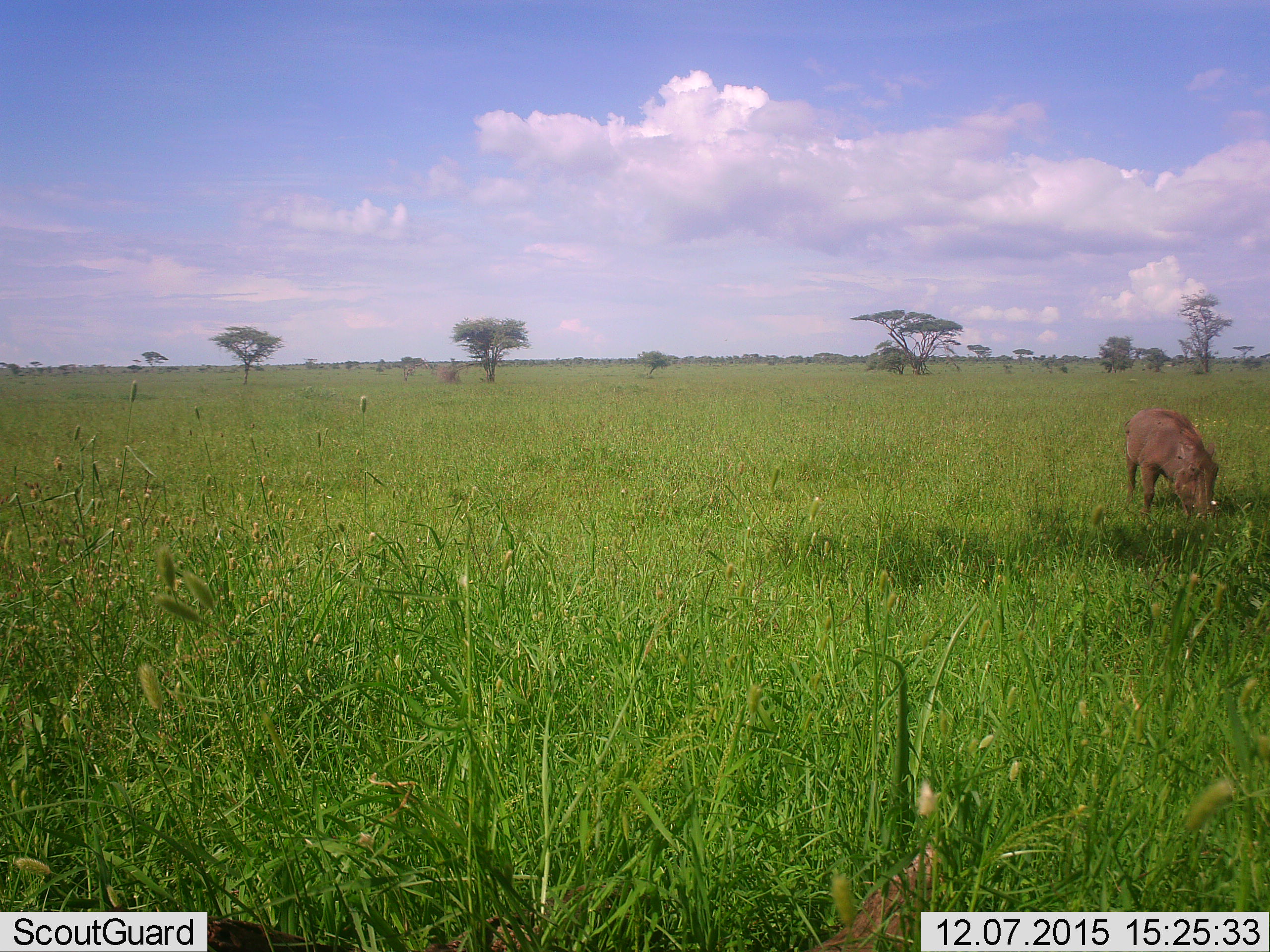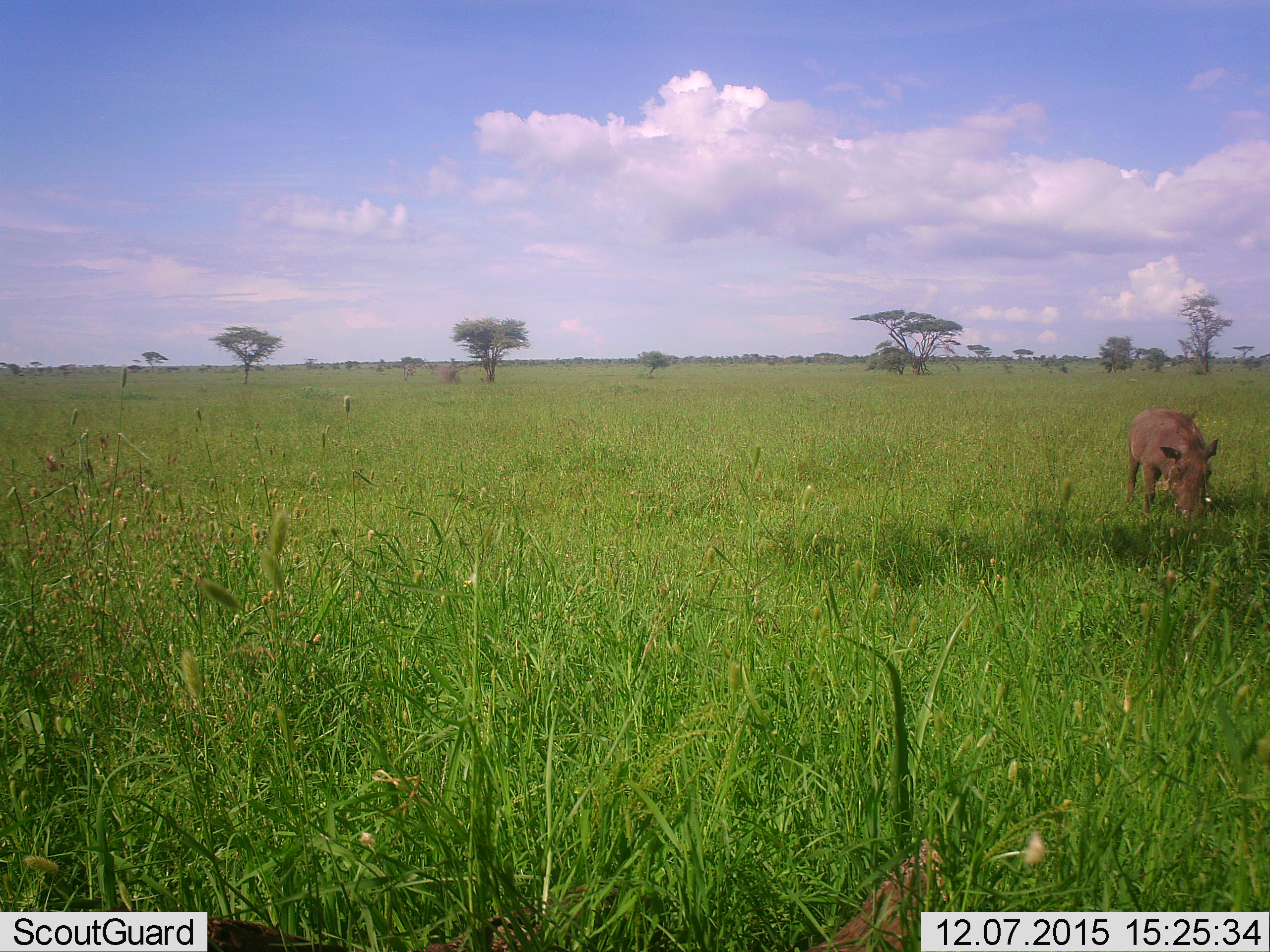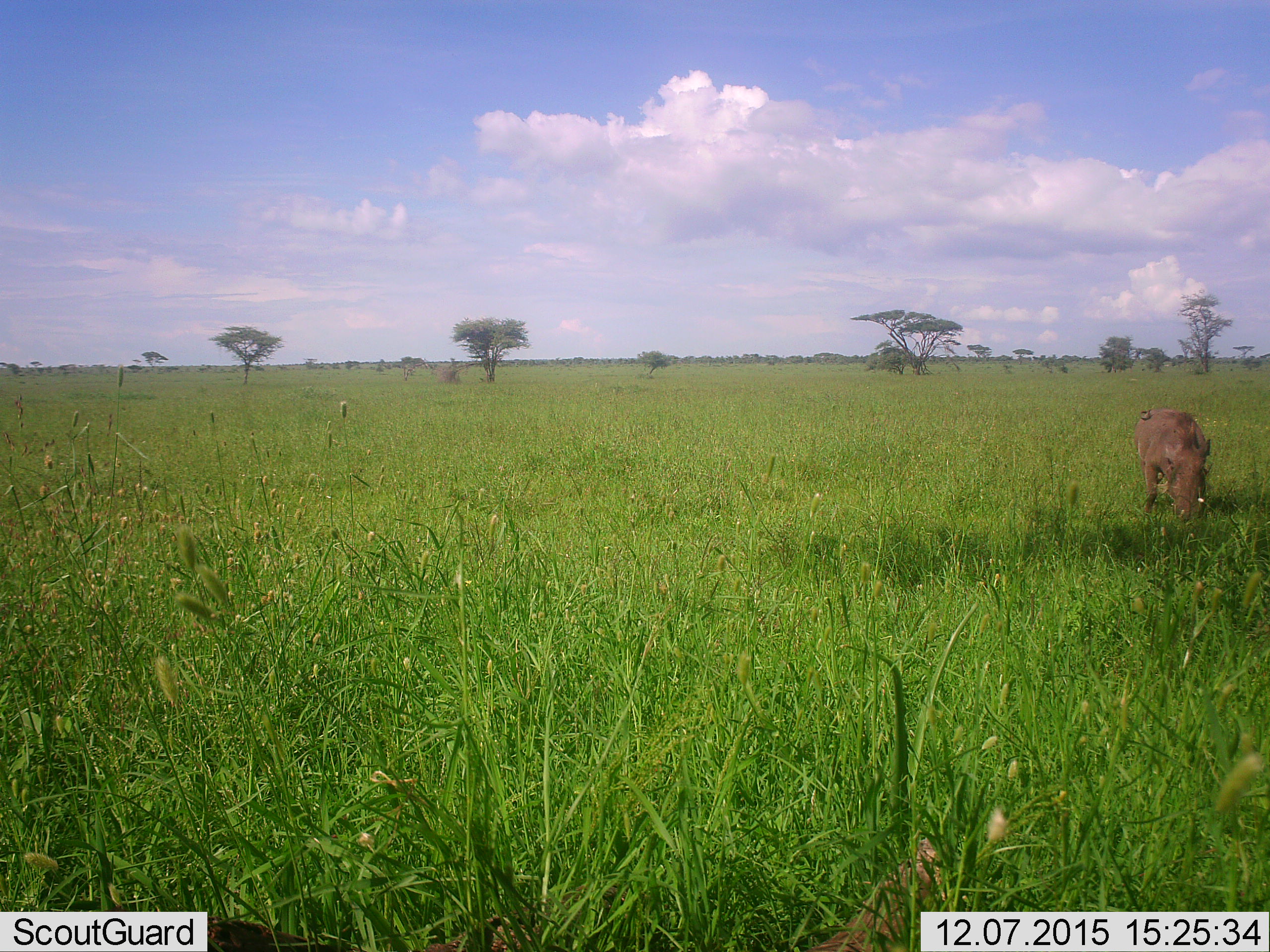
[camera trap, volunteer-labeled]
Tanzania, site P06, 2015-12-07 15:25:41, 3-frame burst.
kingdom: Animalia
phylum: Chordata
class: Mammalia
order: Artiodactyla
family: Suidae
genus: Phacochoerus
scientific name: Phacochoerus africanus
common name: warthog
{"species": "warthog (Phacochoerus africanus)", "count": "1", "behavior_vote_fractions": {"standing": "11%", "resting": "0%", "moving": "0%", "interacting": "0%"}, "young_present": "0%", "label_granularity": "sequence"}